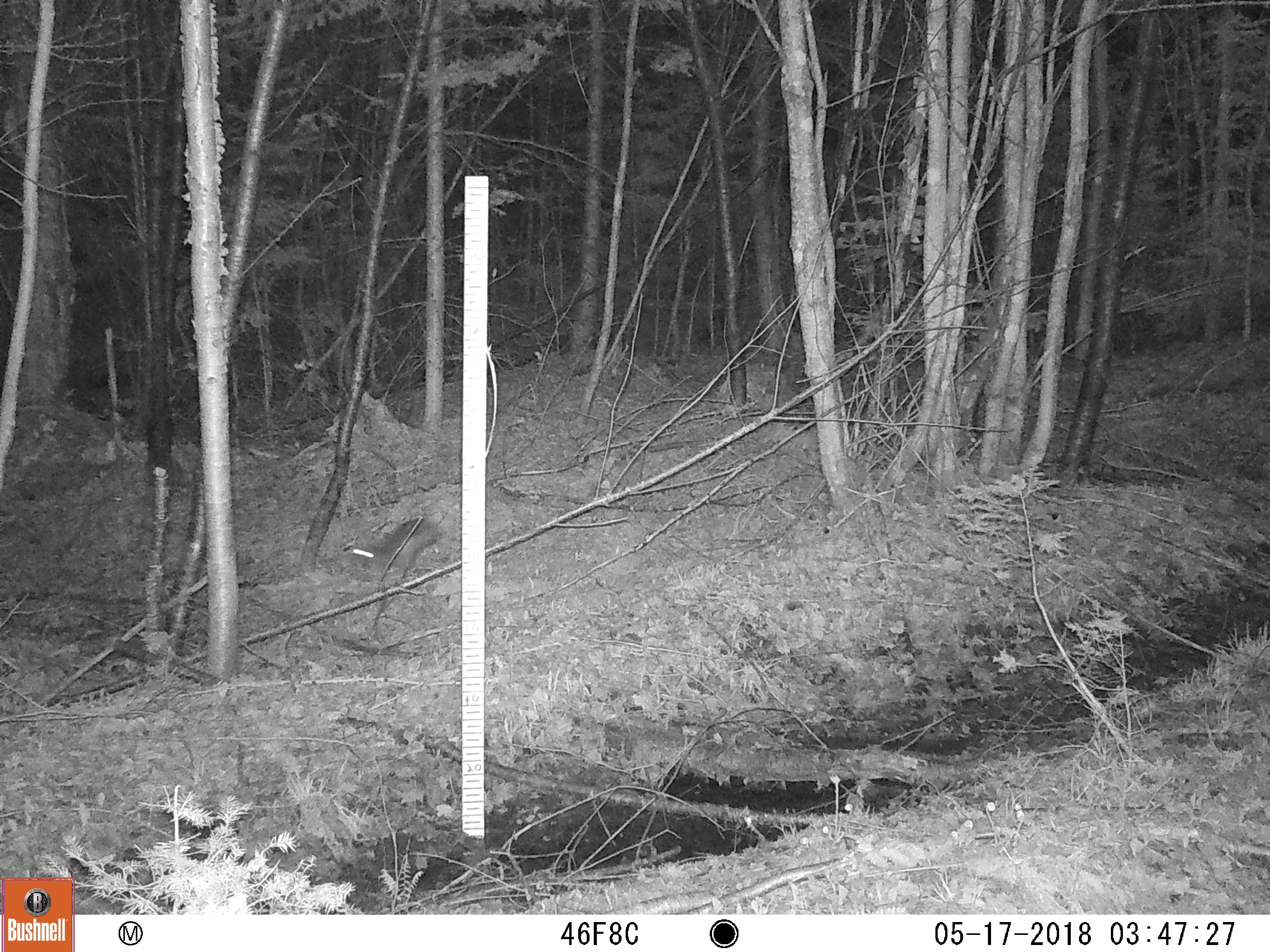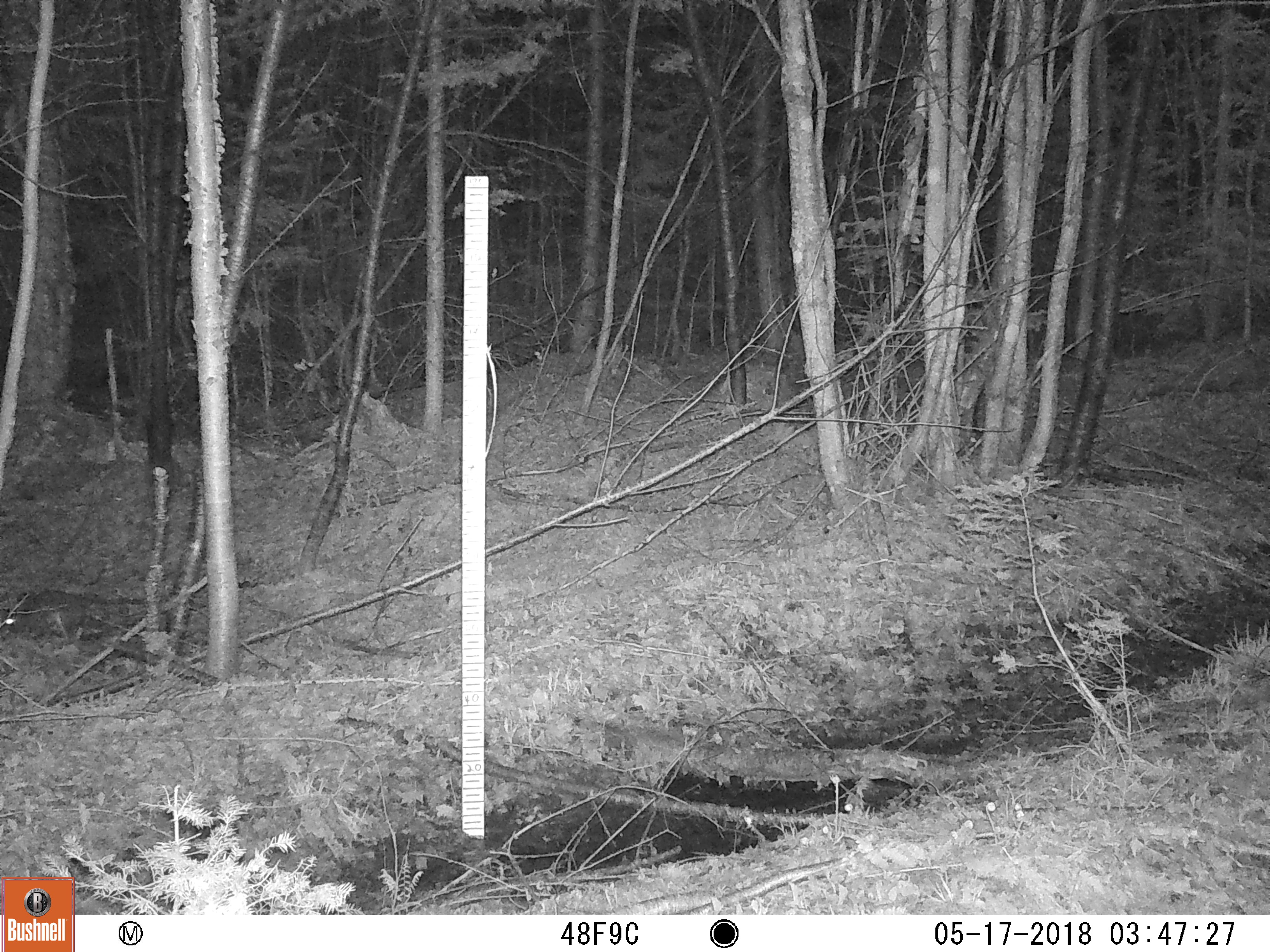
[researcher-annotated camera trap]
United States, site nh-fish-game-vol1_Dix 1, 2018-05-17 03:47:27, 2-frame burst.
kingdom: Animalia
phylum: Chordata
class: Mammalia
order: Lagomorpha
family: Leporidae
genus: Lepus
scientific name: Lepus americanus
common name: snowshoe hare